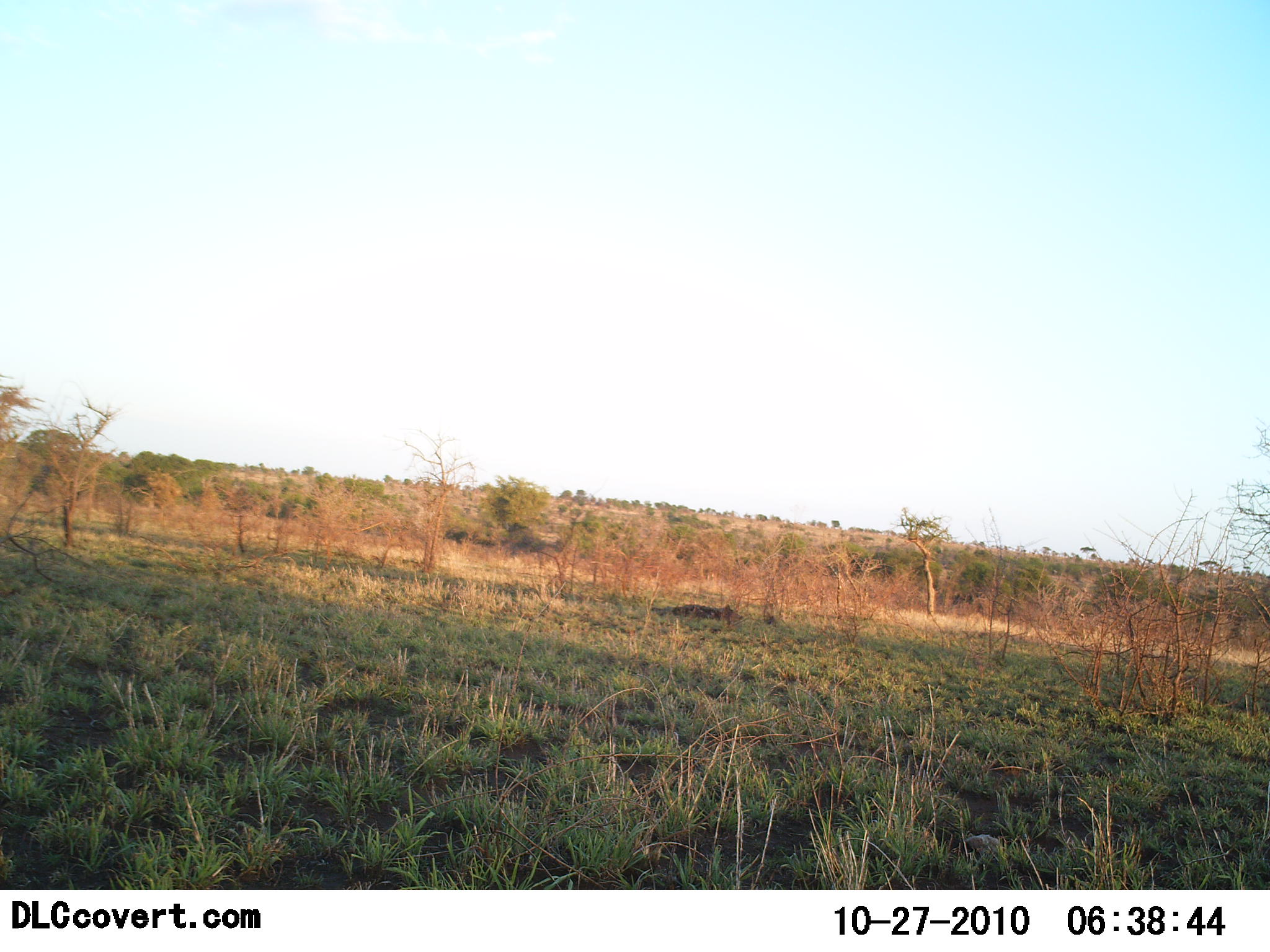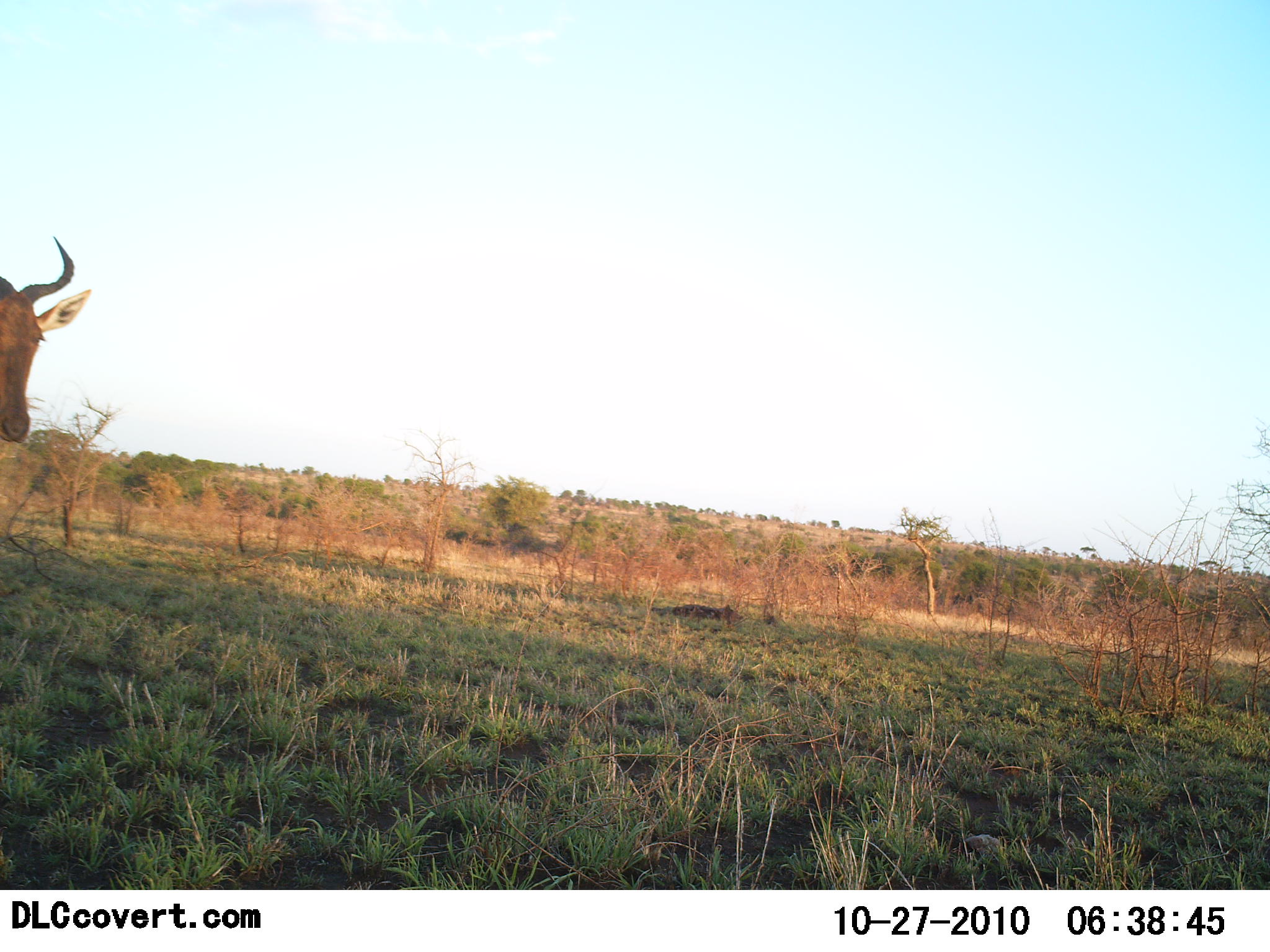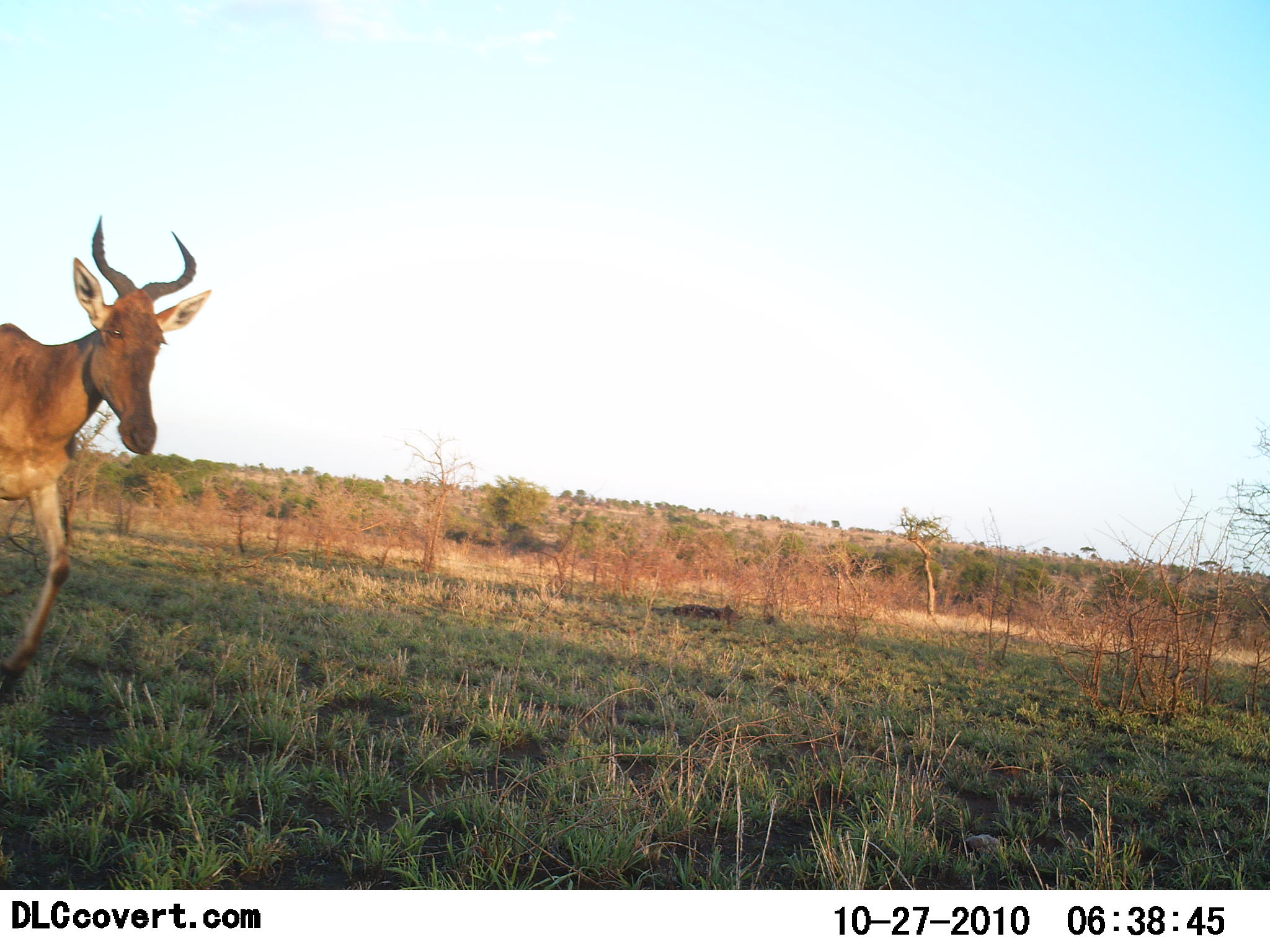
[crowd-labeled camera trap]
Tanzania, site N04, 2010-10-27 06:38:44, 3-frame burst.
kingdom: Animalia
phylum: Chordata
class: Mammalia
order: Artiodactyla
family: Bovidae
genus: Alcelaphus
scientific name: Alcelaphus buselaphus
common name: hartebeest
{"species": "hartebeest (Alcelaphus buselaphus)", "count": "1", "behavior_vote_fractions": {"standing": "17%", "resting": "0%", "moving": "83%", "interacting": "0%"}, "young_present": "0%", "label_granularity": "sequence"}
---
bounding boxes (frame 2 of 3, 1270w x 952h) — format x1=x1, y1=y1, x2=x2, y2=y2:
animal: x1=0, y1=238, x2=91, y2=445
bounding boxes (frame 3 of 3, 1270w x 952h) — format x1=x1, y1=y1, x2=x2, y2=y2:
animal: x1=0, y1=216, x2=211, y2=702